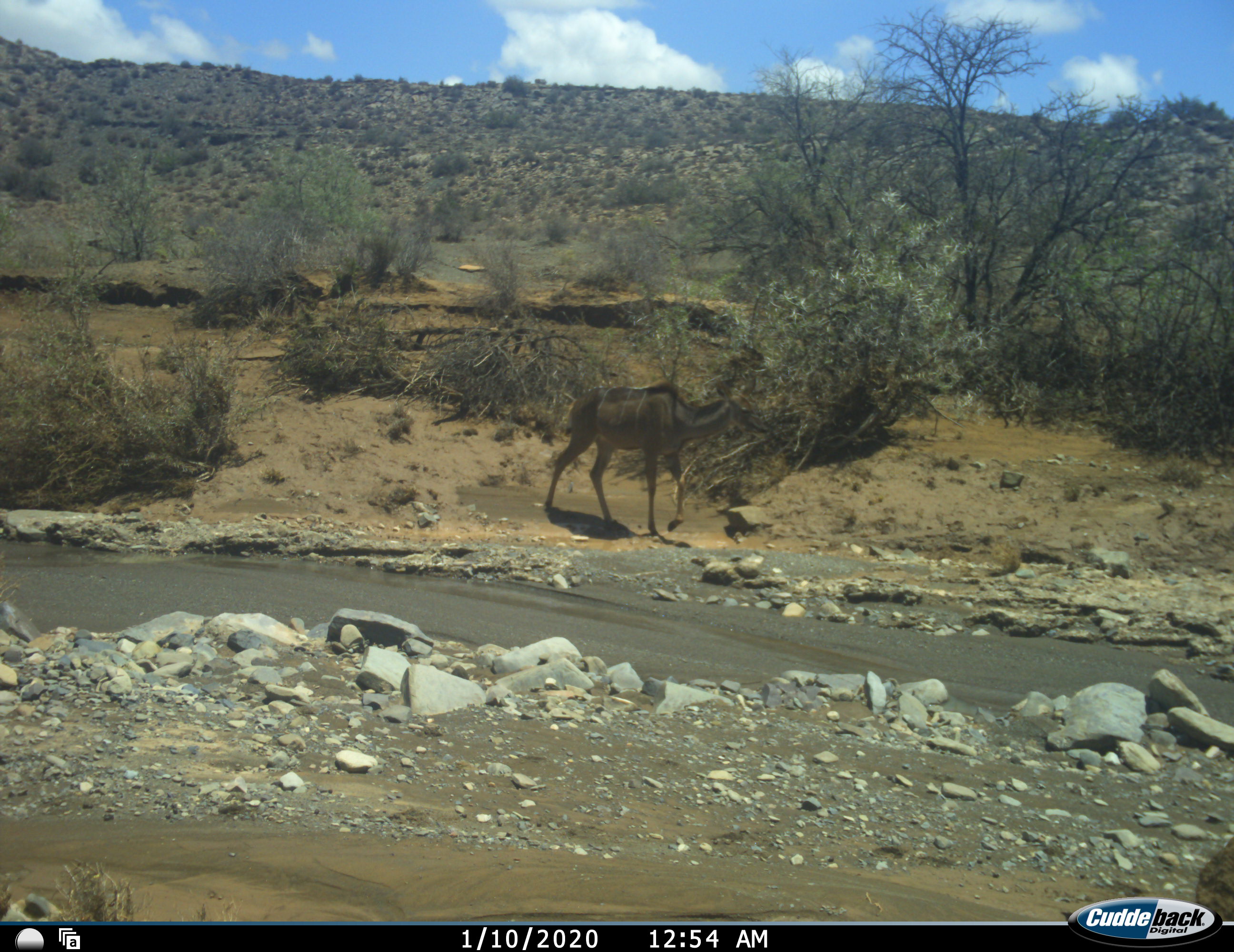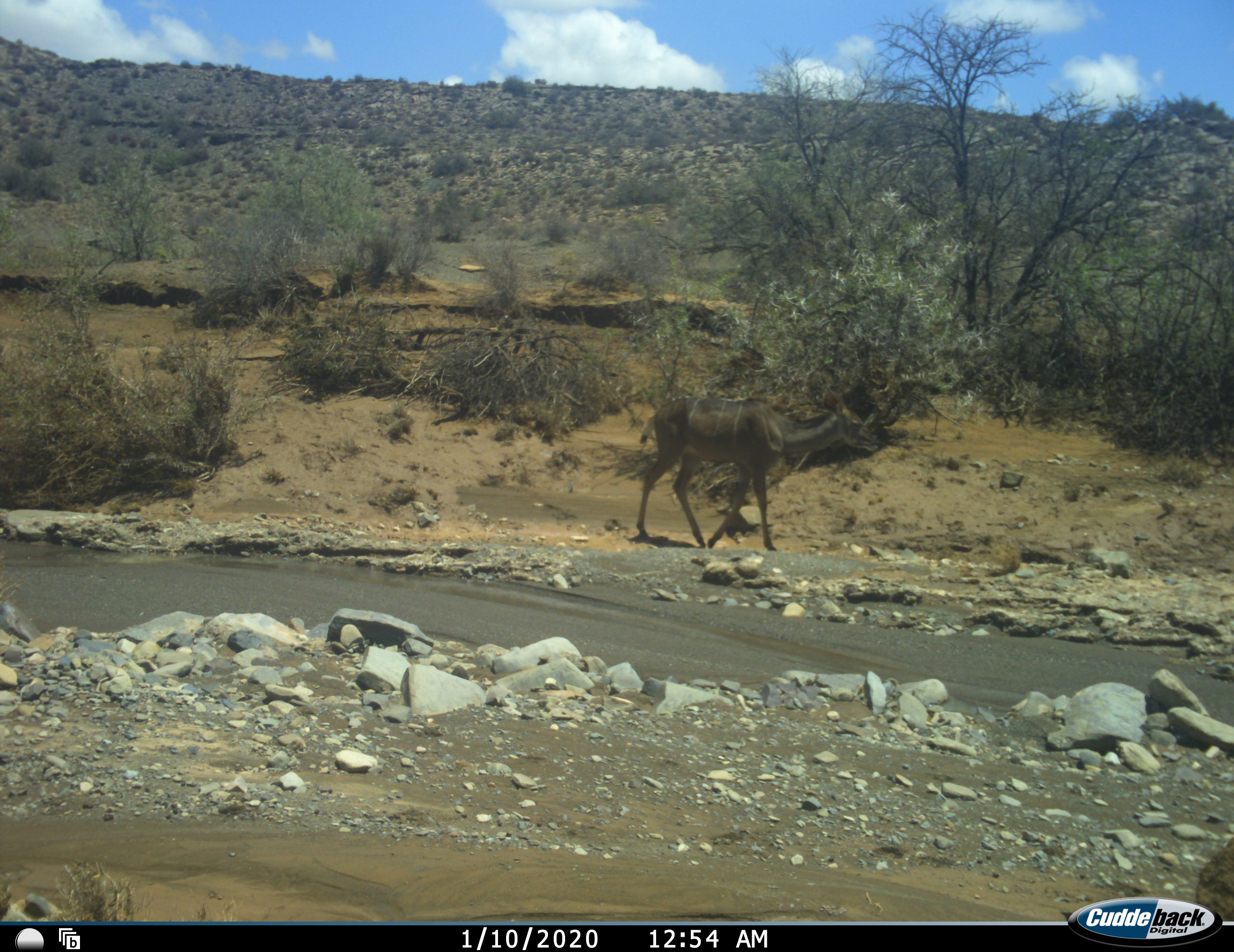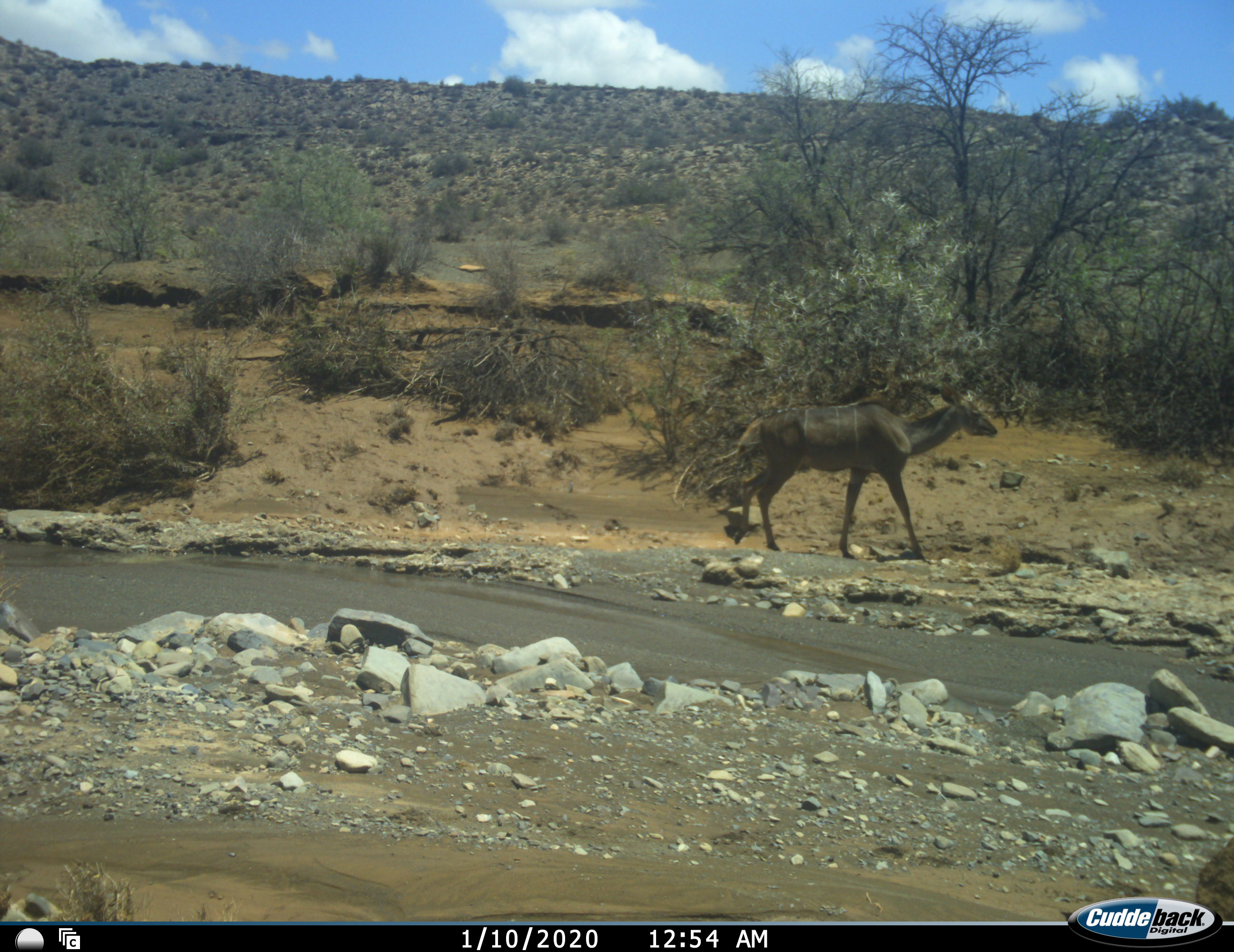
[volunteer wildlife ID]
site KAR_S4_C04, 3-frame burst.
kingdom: Animalia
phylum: Chordata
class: Mammalia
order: Artiodactyla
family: Bovidae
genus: Tragelaphus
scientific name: Tragelaphus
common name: kudu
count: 1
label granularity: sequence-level